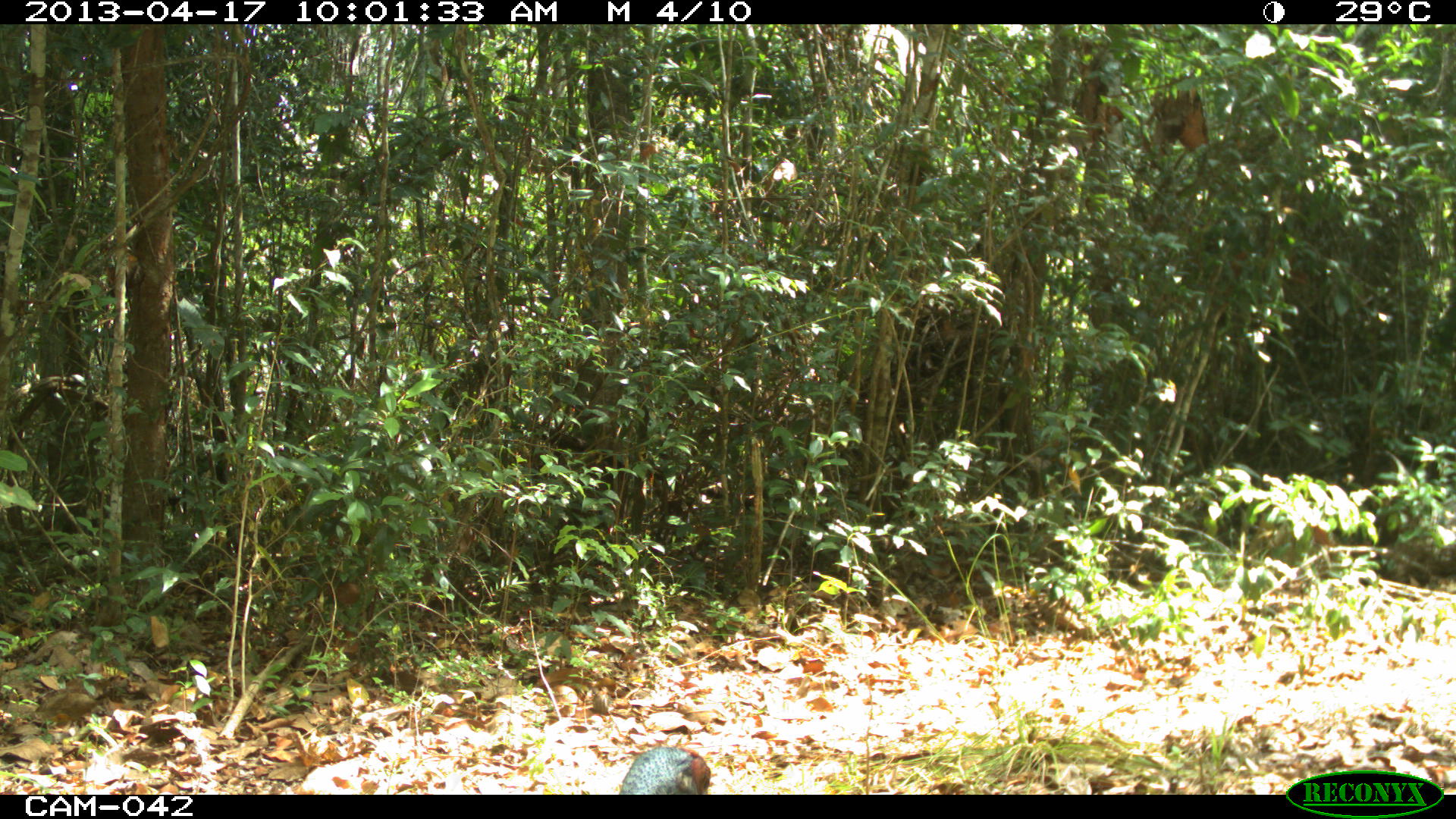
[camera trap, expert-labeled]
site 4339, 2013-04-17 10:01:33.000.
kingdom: Animalia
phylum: Chordata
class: Aves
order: Galliformes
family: Phasianidae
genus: Meleagris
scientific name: Meleagris ocellata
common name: ocellated turkey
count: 1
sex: female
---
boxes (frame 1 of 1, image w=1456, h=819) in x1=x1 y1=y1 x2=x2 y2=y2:
meleagris ocellata: x1=618 y1=745 x2=711 y2=795